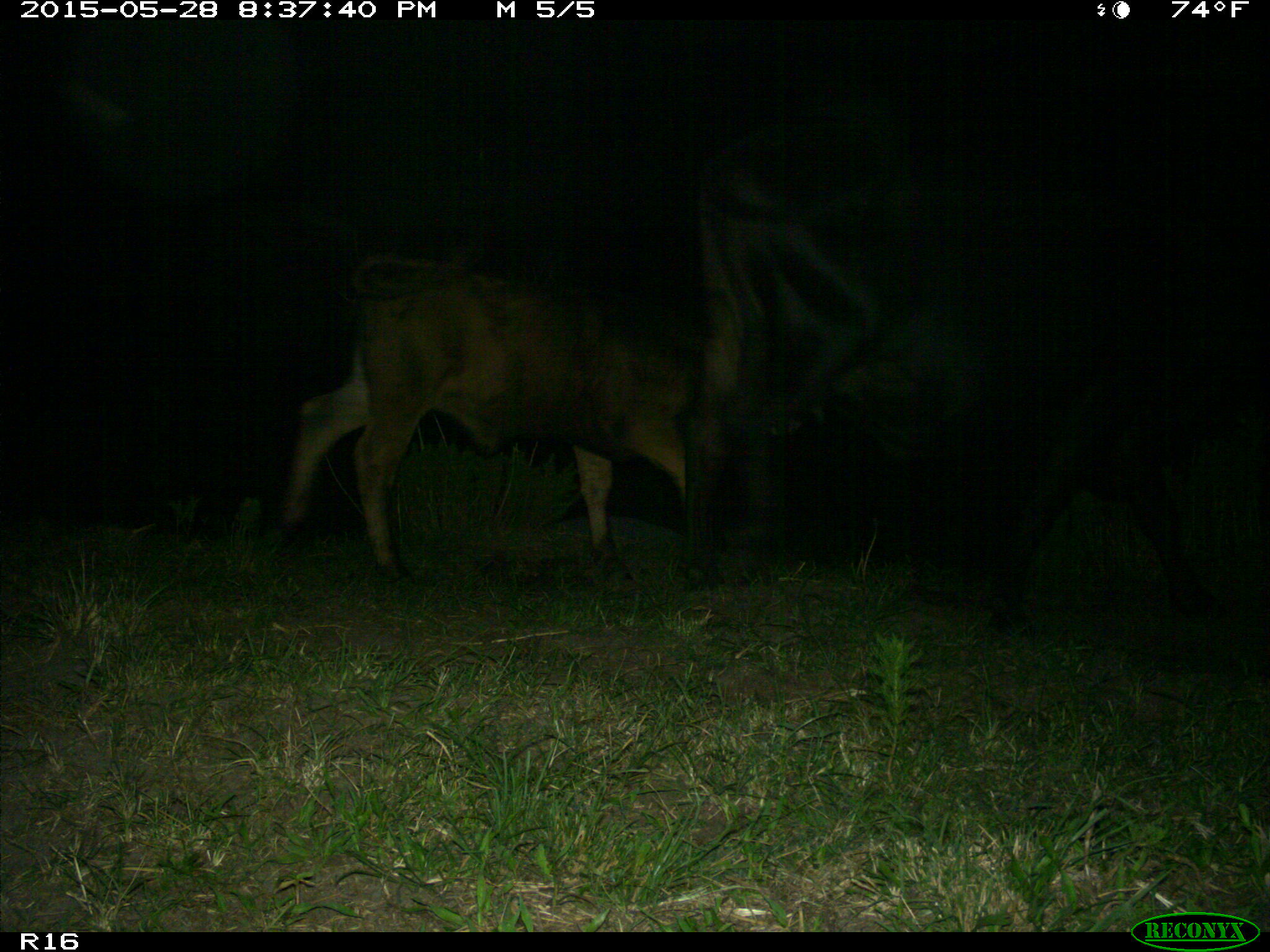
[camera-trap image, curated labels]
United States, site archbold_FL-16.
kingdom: Animalia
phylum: Chordata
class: Mammalia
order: Artiodactyla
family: Bovidae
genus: Bos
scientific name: Bos taurus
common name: domestic cow